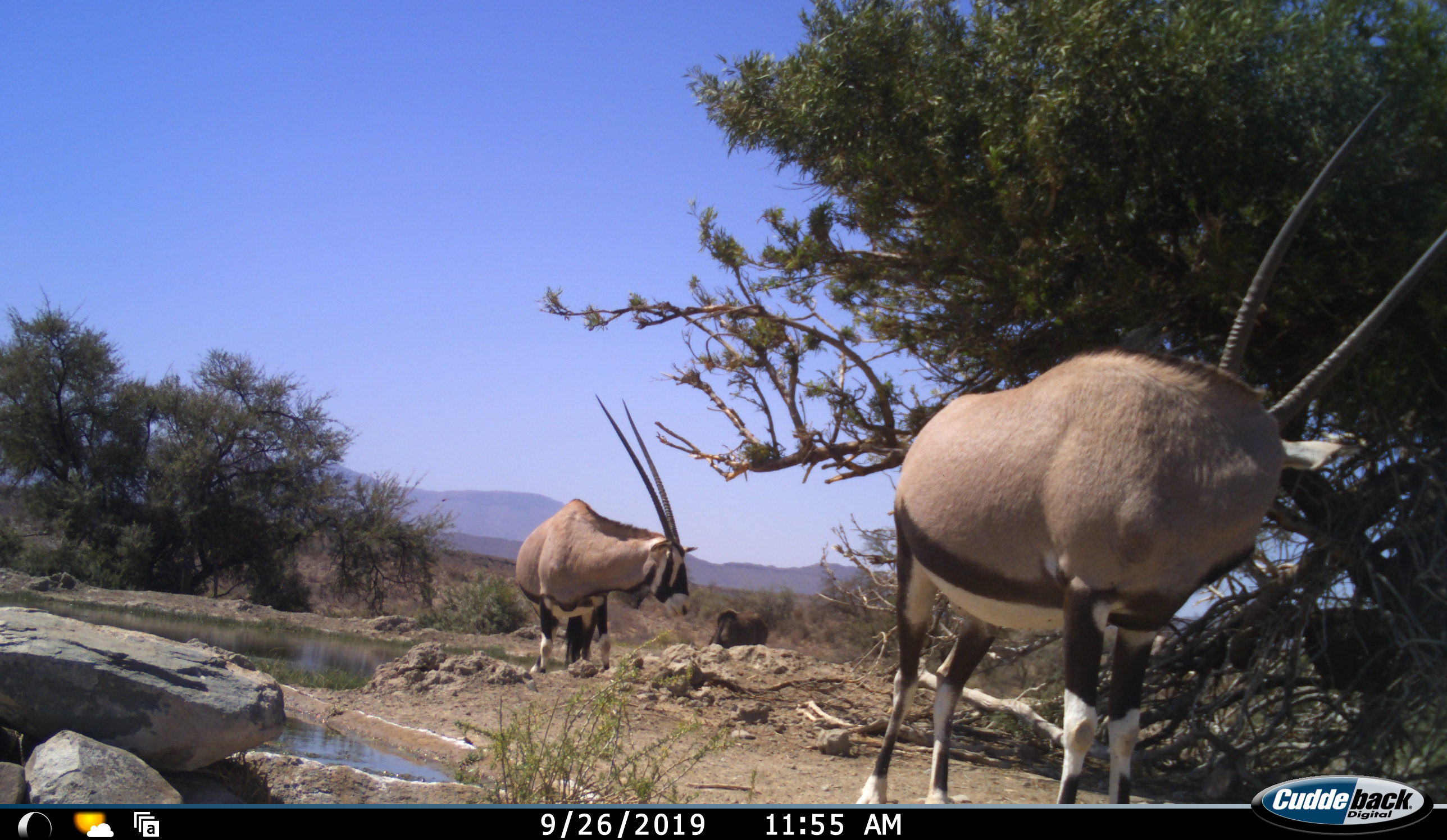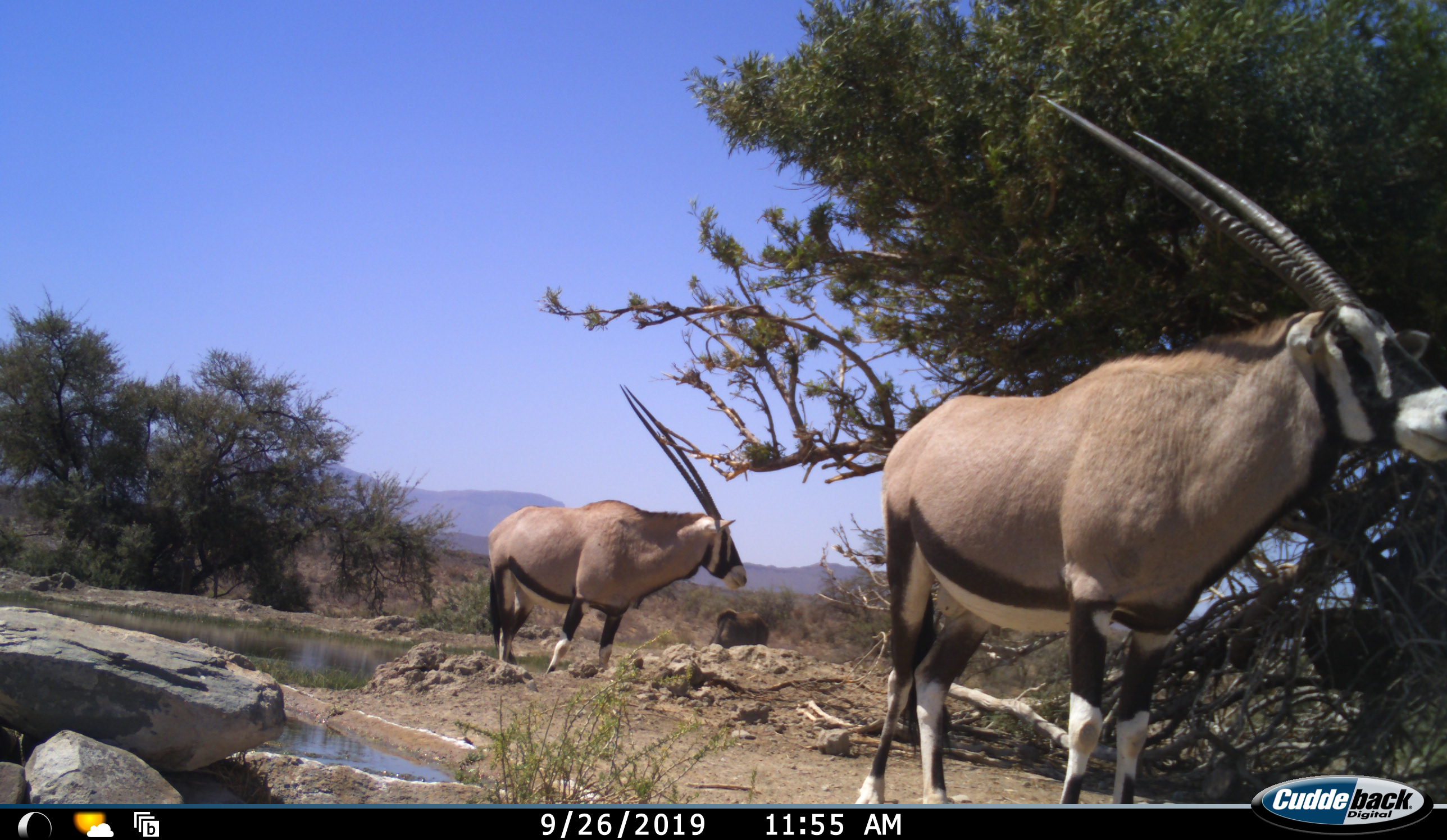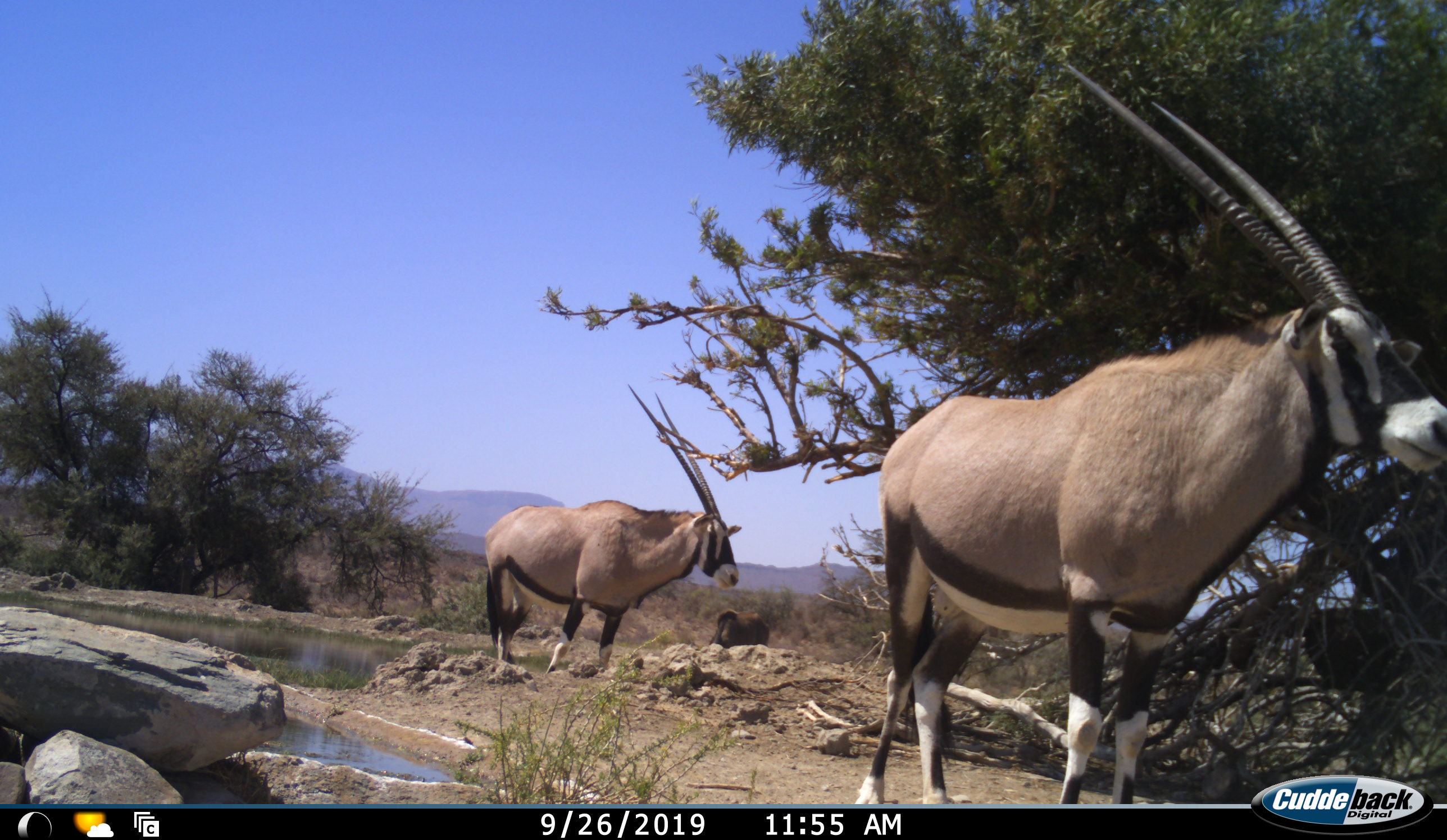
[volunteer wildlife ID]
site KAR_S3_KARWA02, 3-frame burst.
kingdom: Animalia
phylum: Chordata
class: Mammalia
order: Artiodactyla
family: Bovidae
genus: Oryx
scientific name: Oryx gazella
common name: gemsbok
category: oryx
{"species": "oryx (gemsbok) (Oryx gazella)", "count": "2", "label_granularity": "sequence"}